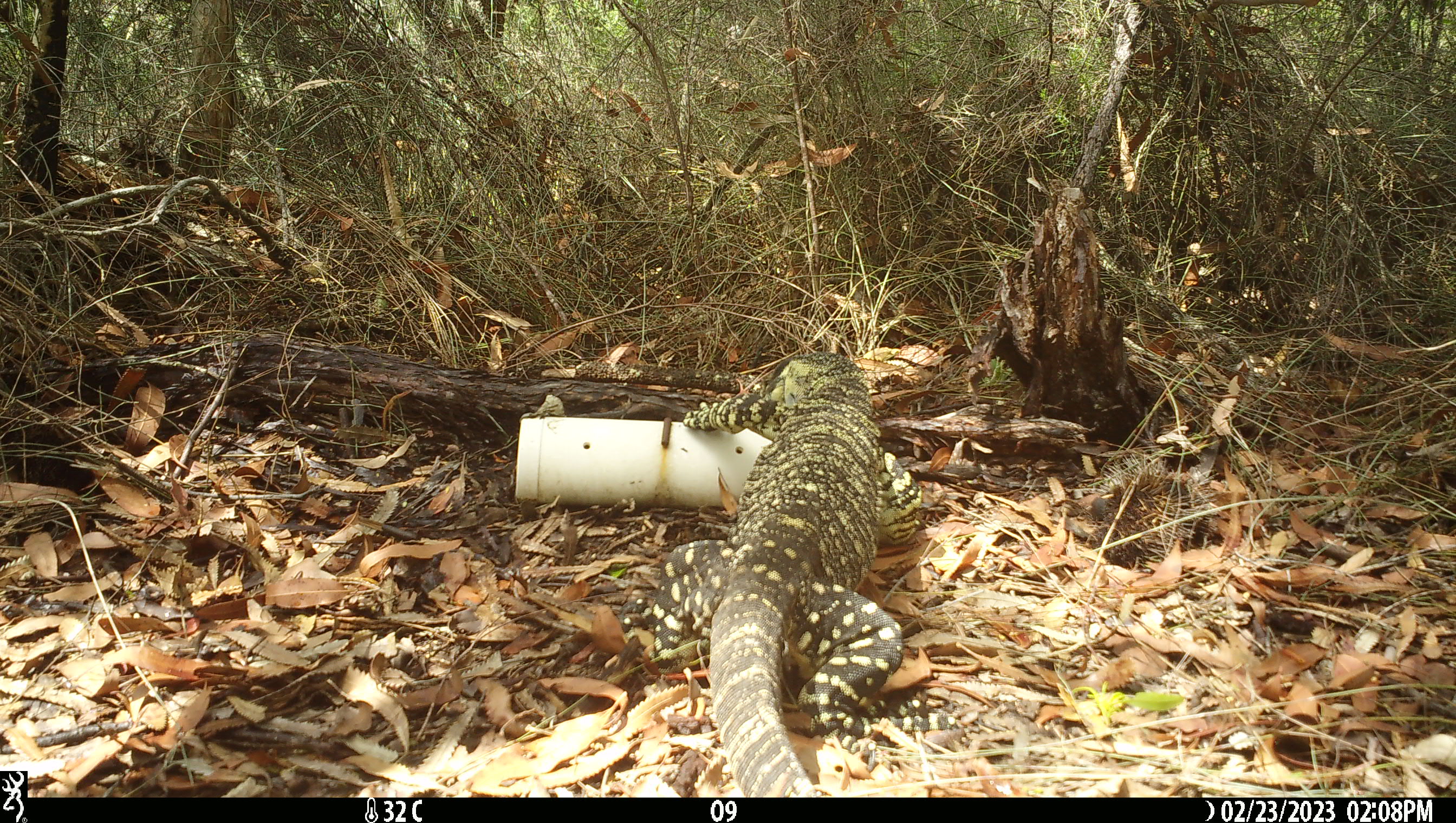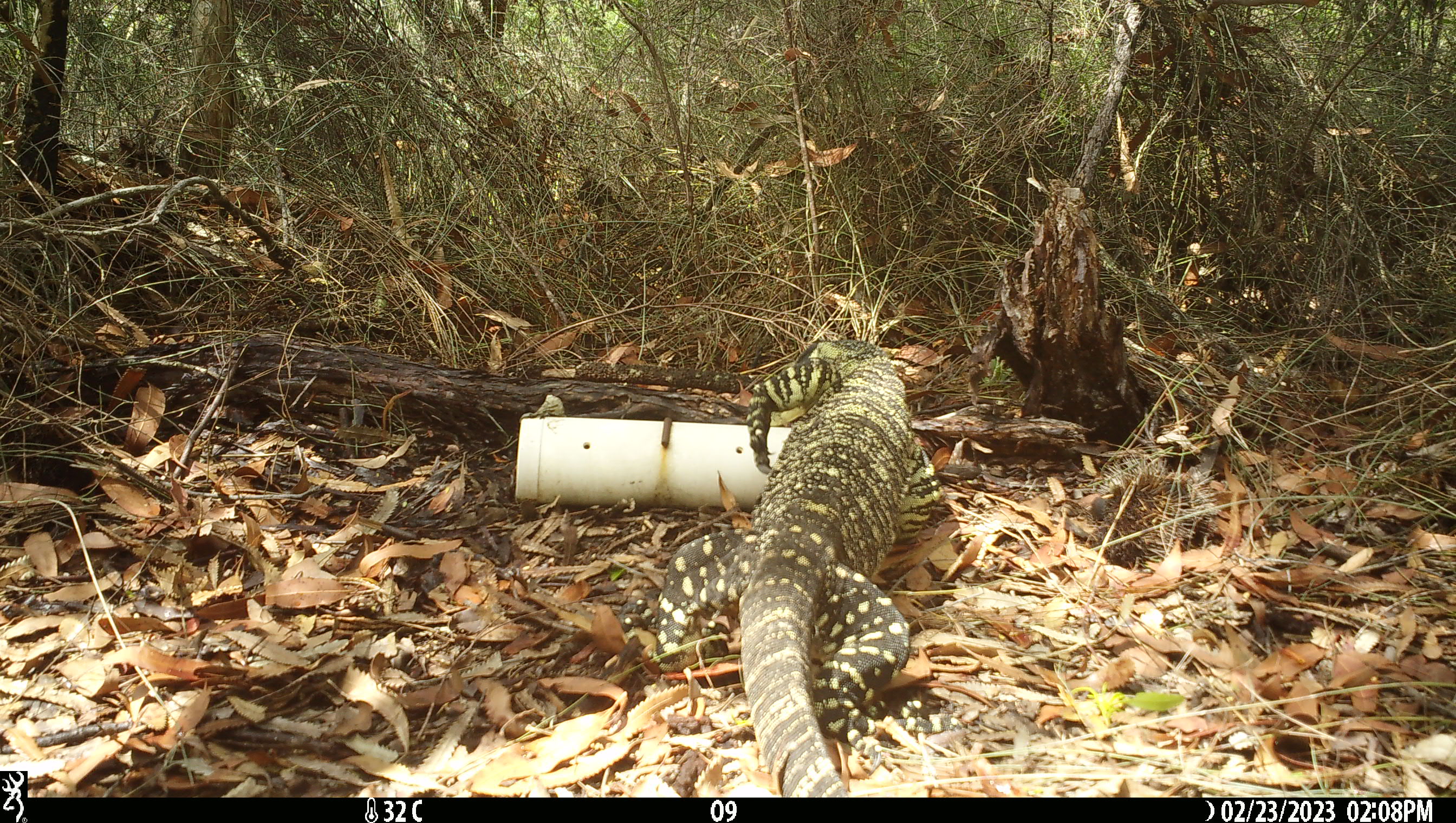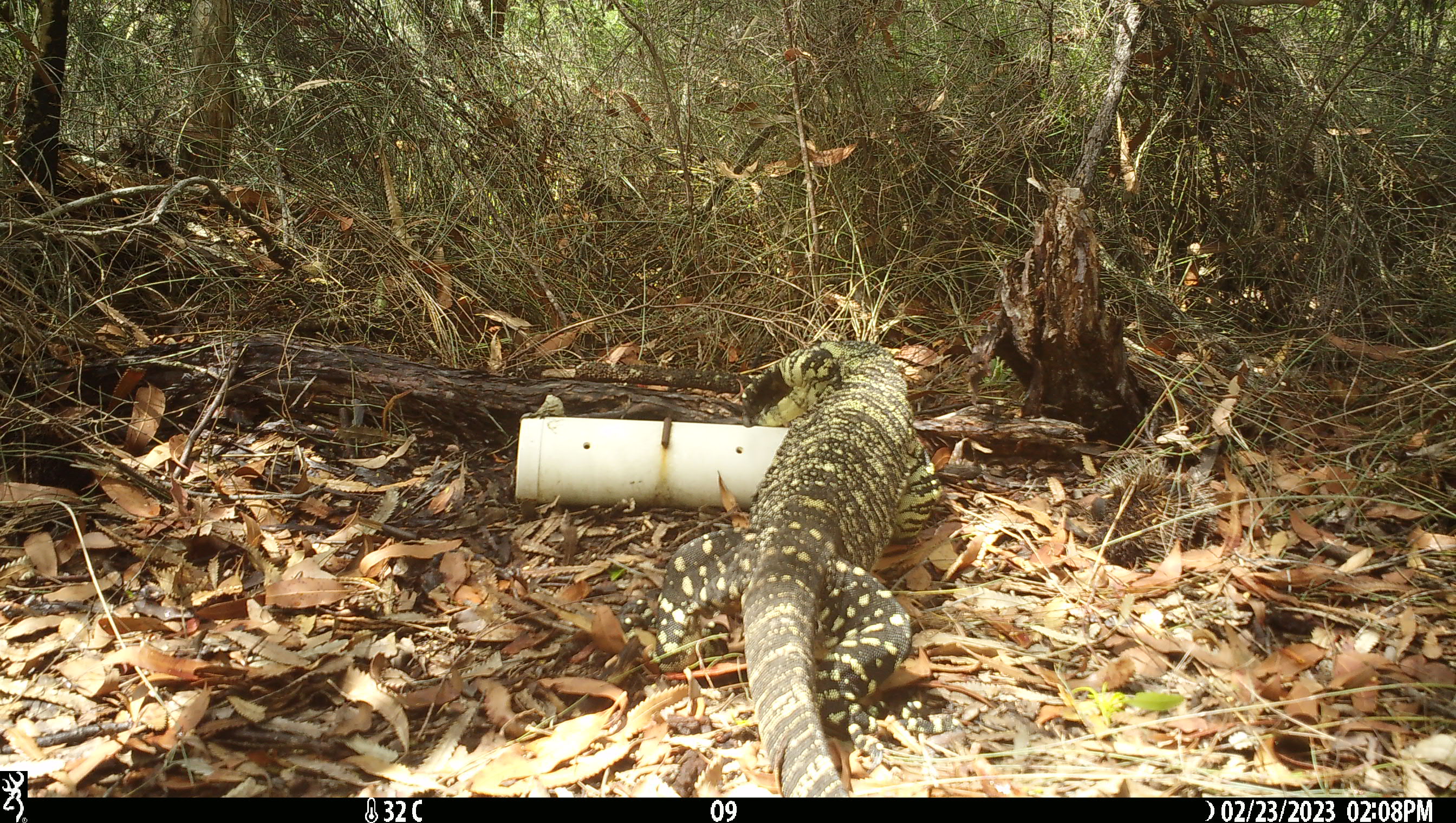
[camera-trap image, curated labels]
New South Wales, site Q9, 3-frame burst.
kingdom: Animalia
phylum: Chordata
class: Reptilia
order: Squamata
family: Varanidae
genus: Varanus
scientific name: Varanus varius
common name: lace monitor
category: goanna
Goanna (lace monitor) (Varanus varius).